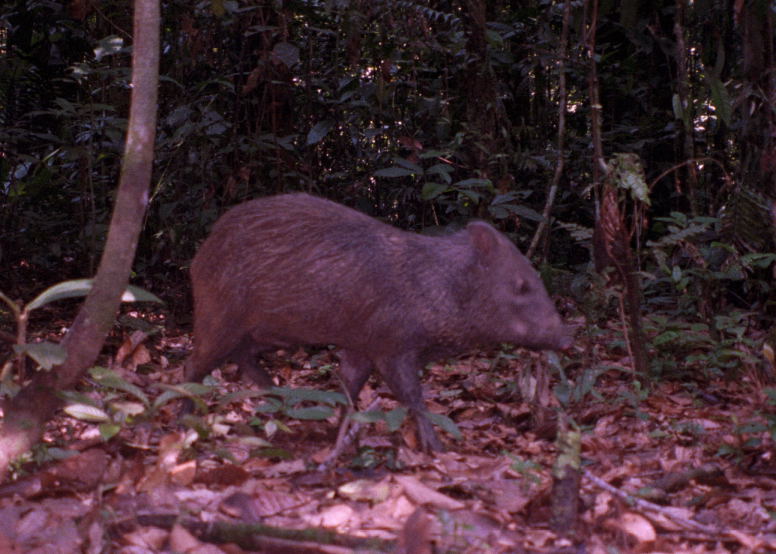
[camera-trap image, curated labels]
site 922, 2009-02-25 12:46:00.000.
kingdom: Animalia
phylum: Chordata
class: Mammalia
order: Artiodactyla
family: Tayassuidae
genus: Pecari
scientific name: Pecari tajacu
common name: collared peccary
Pecari tajacu (collared peccary).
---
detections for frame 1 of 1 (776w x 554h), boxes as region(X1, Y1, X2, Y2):
pecari tajacu: region(177, 193, 574, 457)